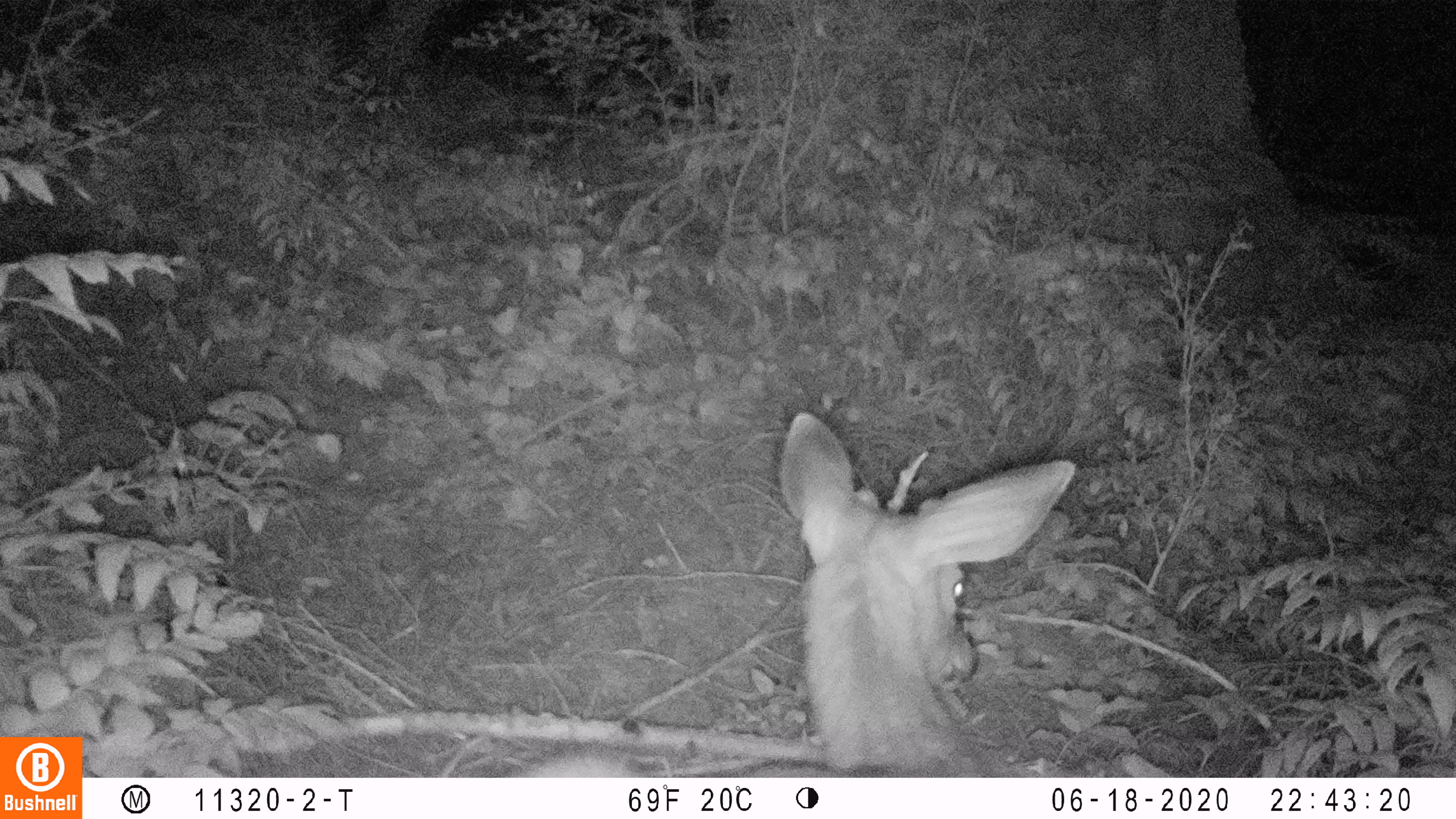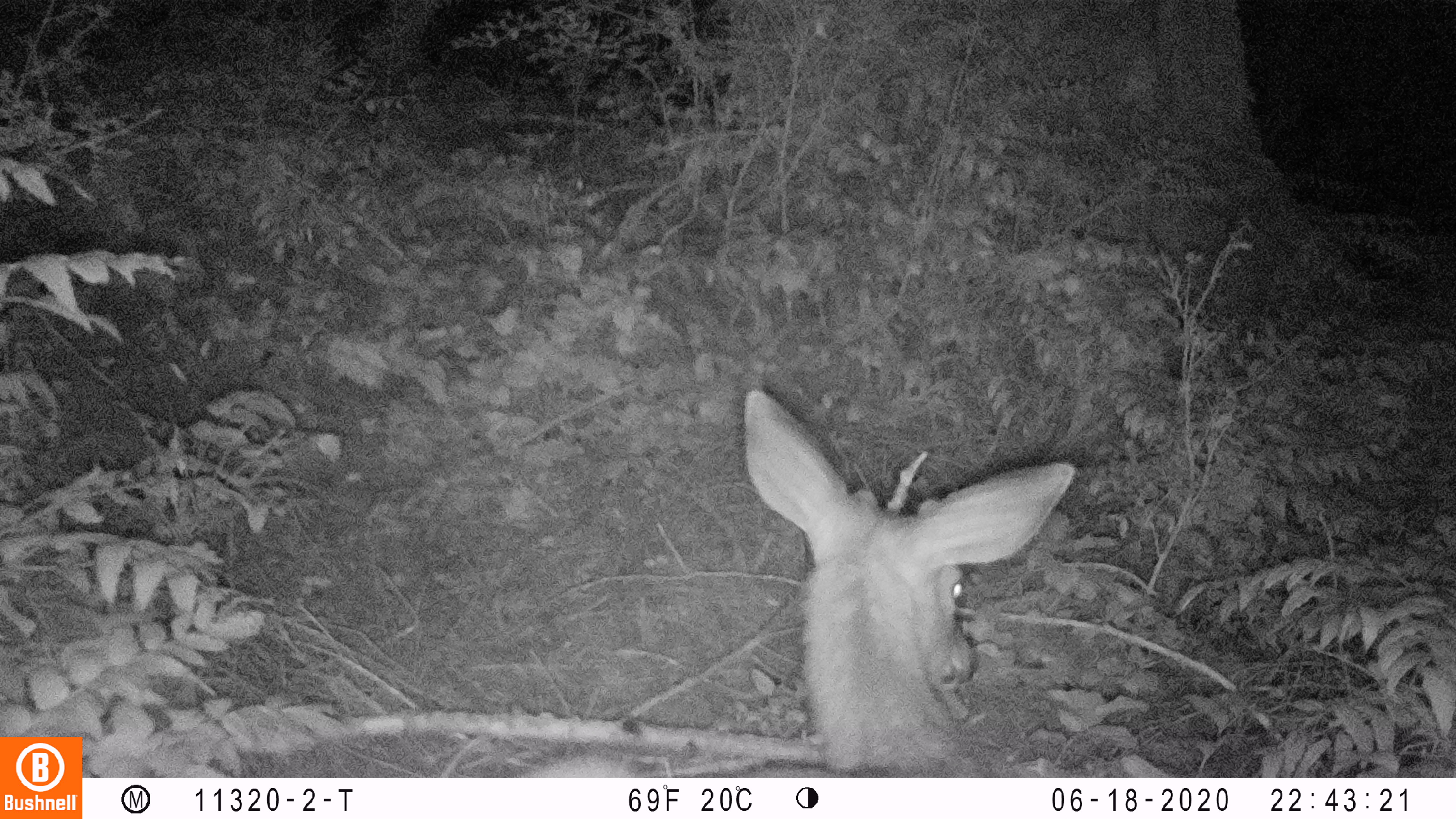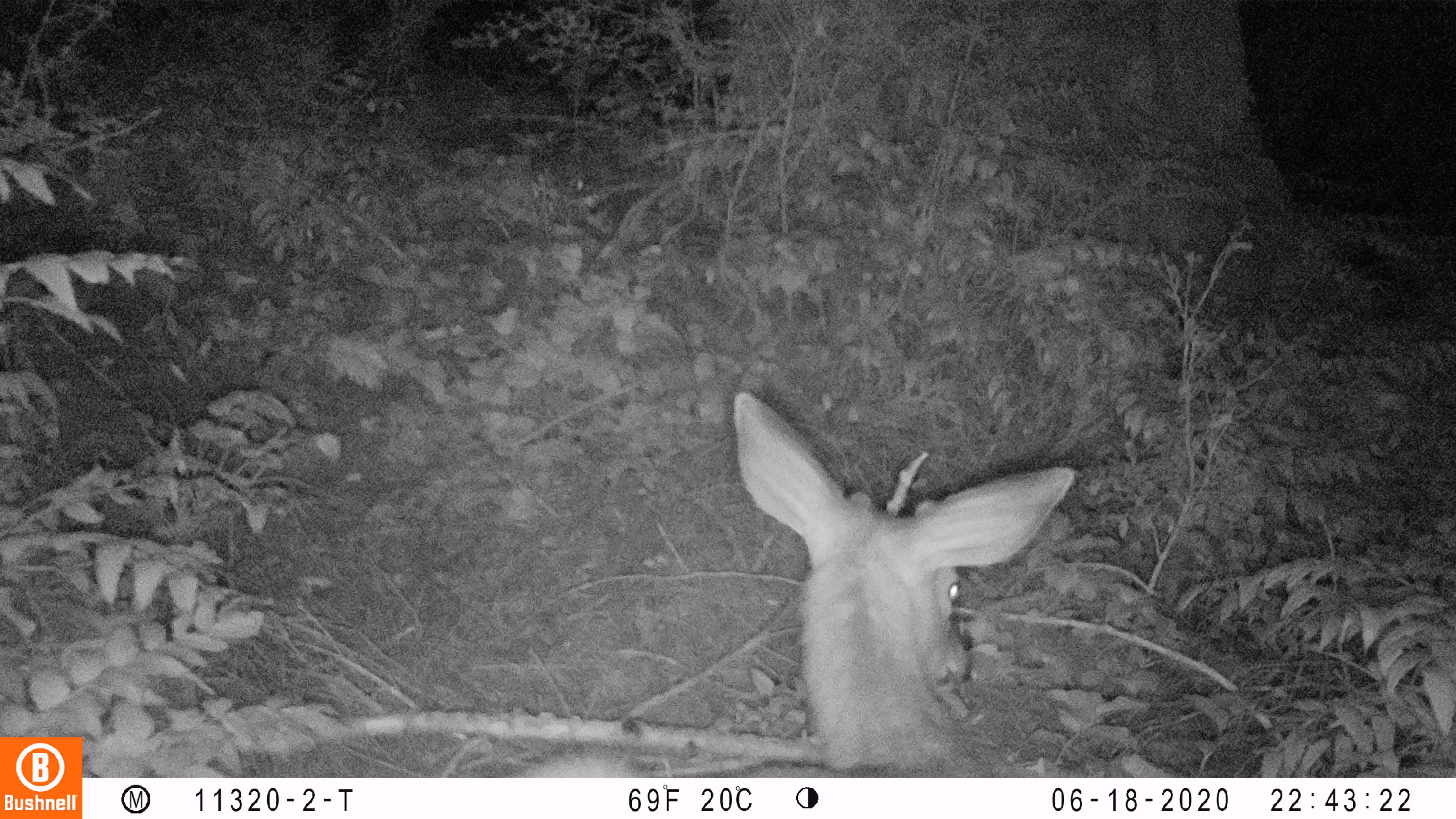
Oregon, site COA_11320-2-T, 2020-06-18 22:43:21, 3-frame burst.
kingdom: Animalia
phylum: Chordata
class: Mammalia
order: Artiodactyla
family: Cervidae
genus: Odocoileus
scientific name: Odocoileus hemionus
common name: black-tailed deer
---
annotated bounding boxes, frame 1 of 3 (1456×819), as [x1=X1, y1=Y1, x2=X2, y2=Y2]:
black-tailed deer: [x1=529, y1=393, x2=1077, y2=770]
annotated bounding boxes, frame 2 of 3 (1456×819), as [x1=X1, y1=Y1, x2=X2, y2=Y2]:
black-tailed deer: [x1=522, y1=365, x2=1081, y2=774]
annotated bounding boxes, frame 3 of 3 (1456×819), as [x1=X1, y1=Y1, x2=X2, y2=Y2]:
black-tailed deer: [x1=520, y1=363, x2=1081, y2=770]